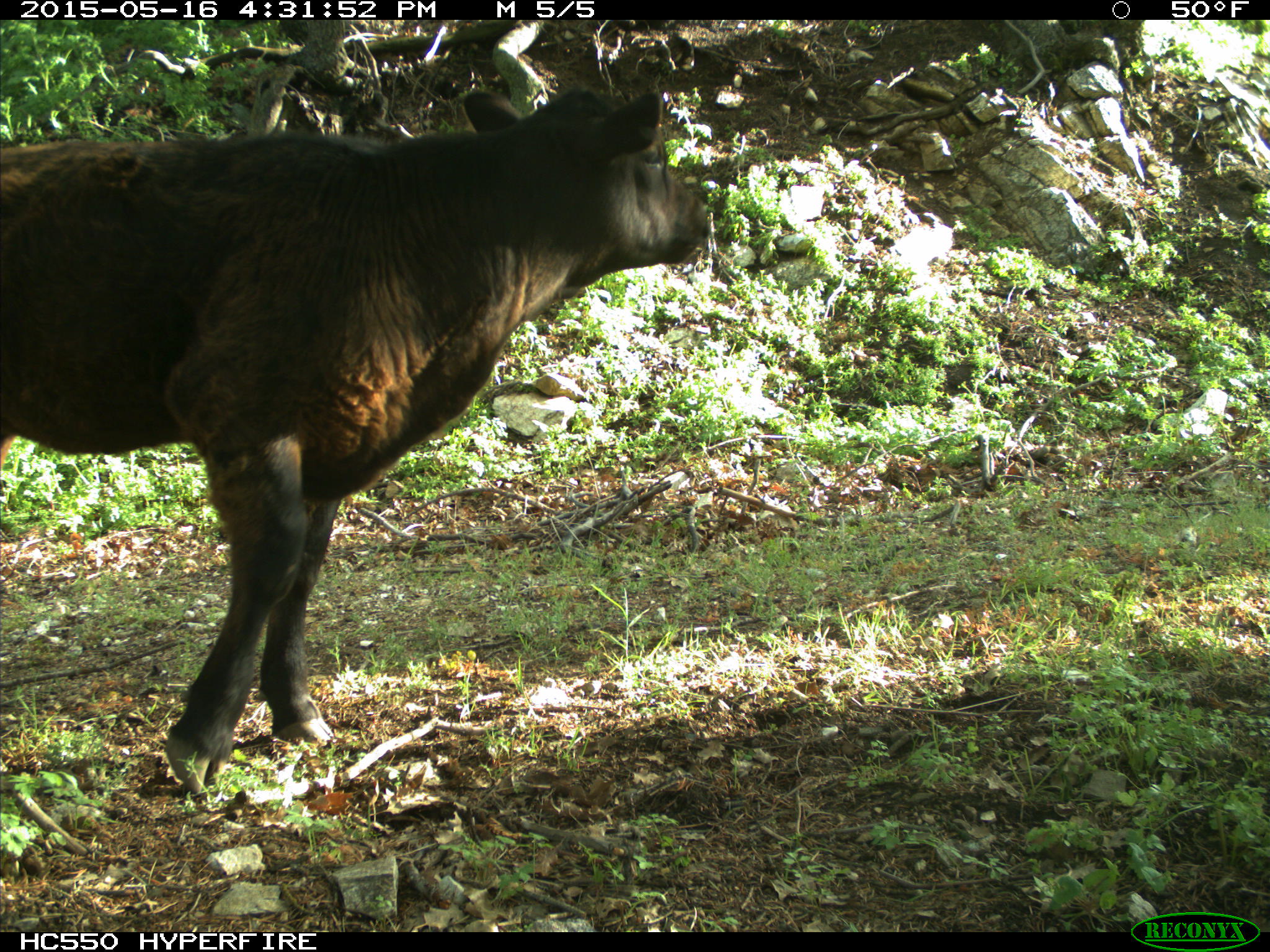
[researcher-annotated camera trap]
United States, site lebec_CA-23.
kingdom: Animalia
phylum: Chordata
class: Mammalia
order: Artiodactyla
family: Bovidae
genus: Bos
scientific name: Bos taurus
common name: domestic cow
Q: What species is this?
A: Bos taurus (domestic cow).